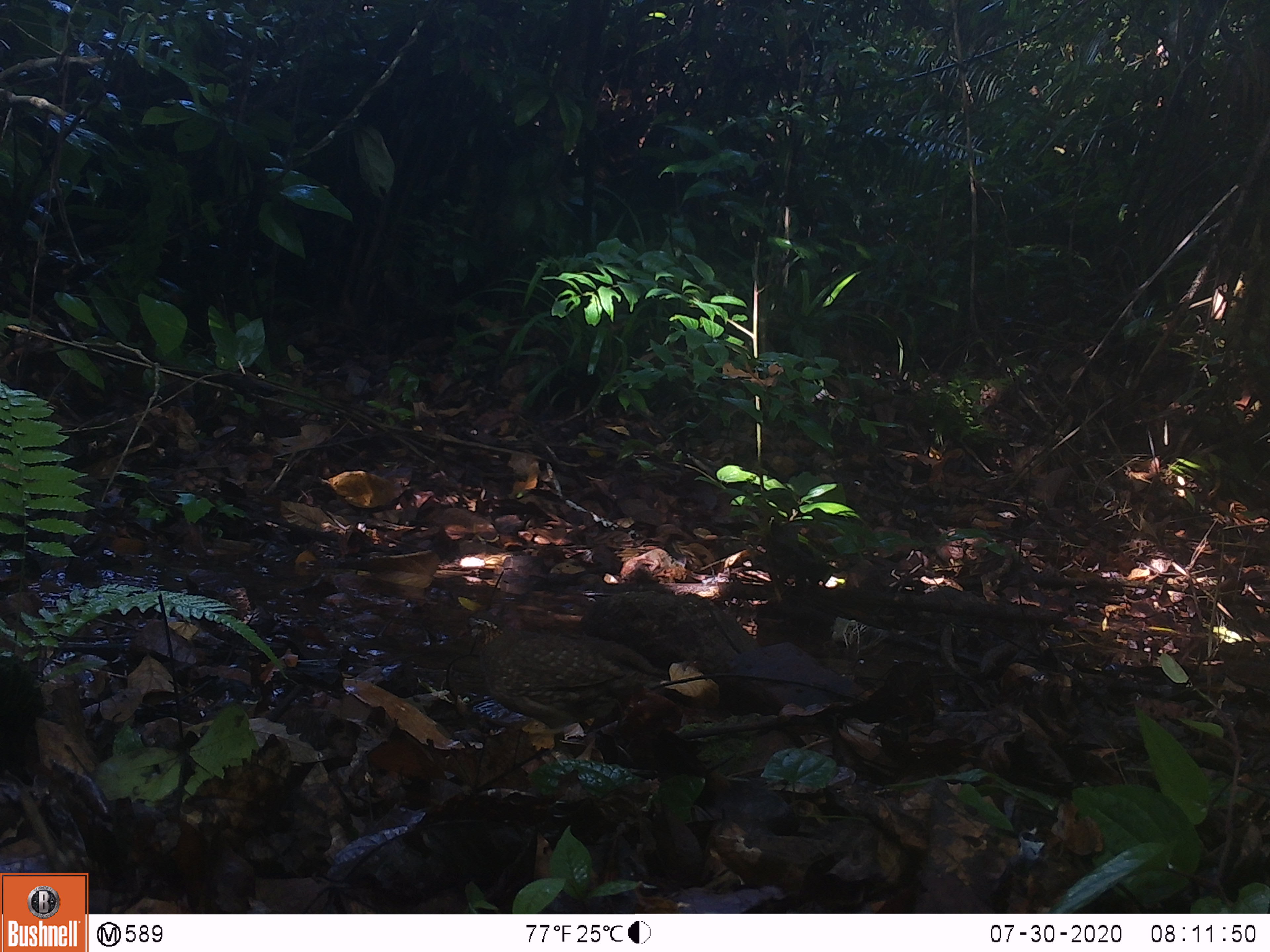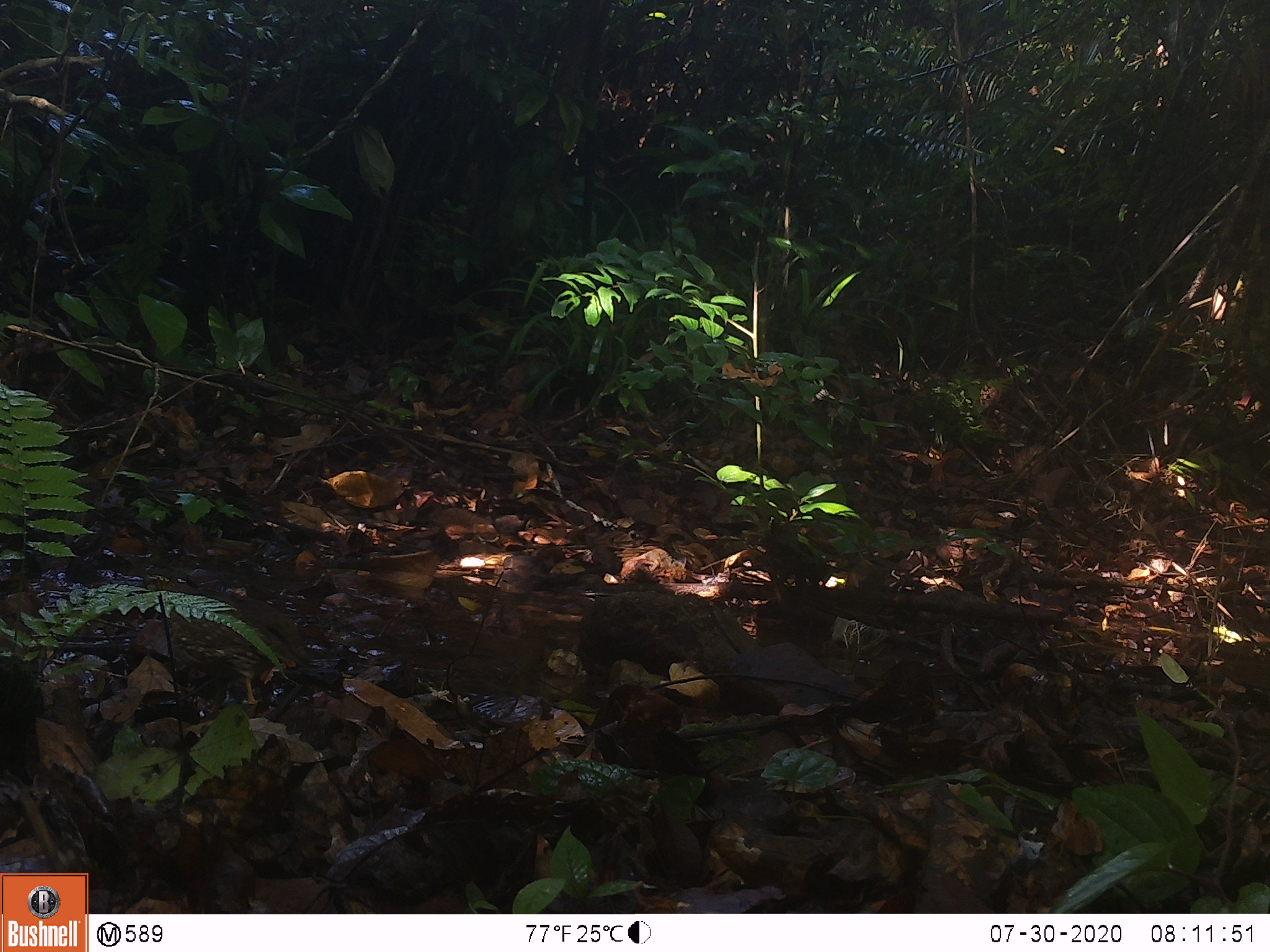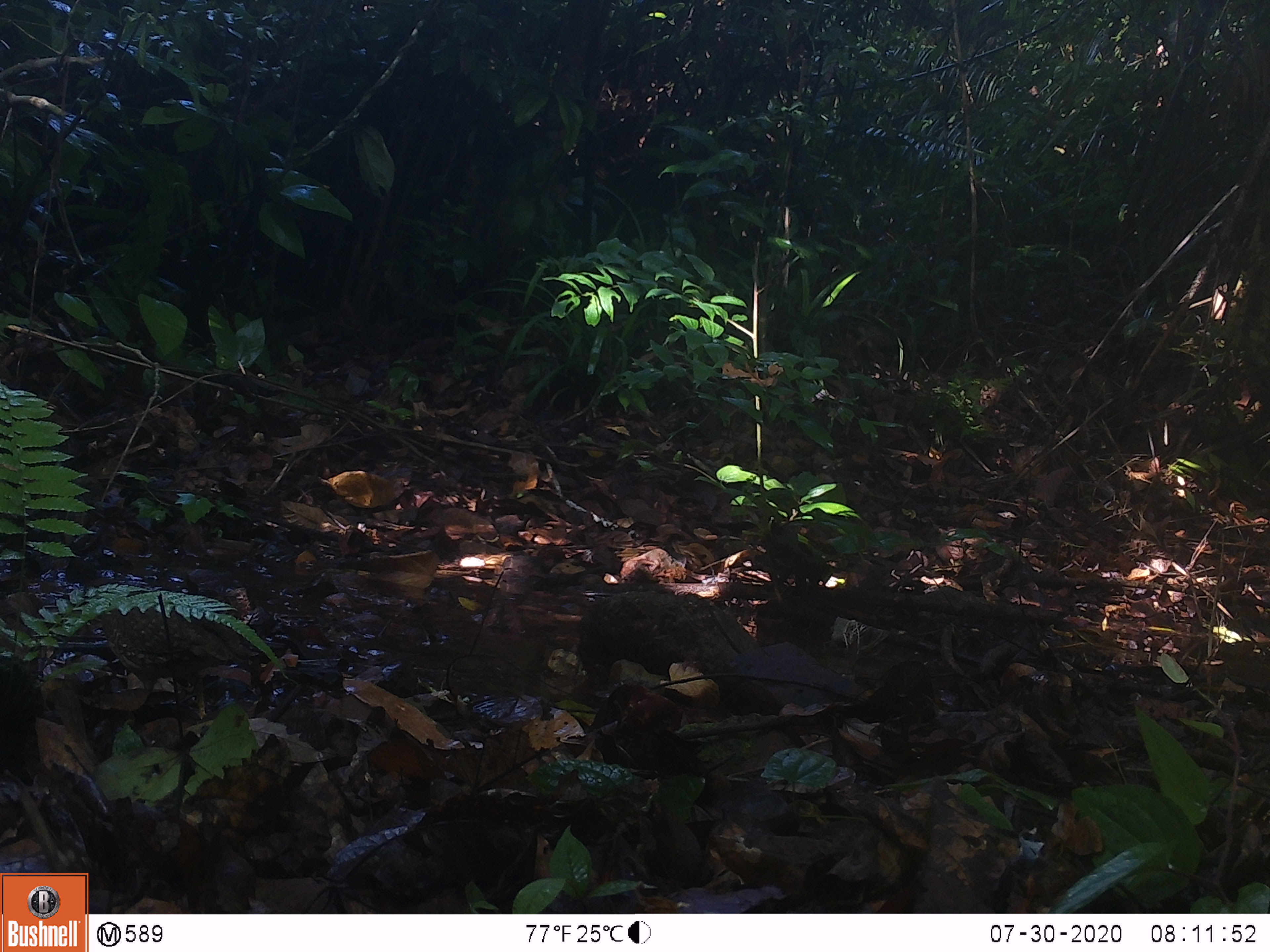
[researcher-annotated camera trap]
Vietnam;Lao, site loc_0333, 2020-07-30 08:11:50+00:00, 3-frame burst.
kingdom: Animalia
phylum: Chordata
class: Aves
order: Galliformes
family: Phasianidae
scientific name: Phasianidae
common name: partridge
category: unidentified partridge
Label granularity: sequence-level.